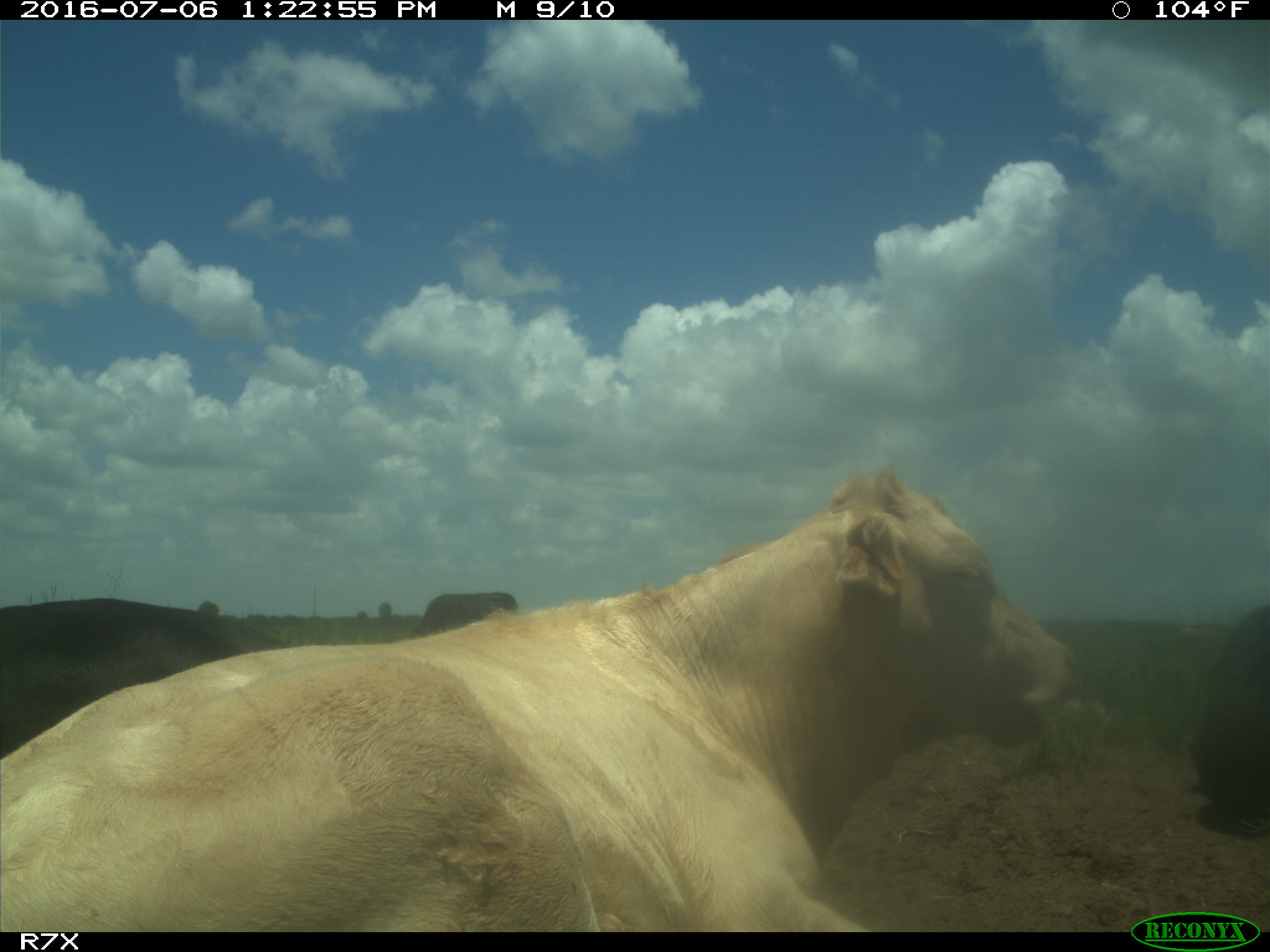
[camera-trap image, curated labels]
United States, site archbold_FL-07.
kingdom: Animalia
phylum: Chordata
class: Mammalia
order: Artiodactyla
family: Bovidae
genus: Bos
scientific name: Bos taurus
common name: domestic cow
Bos taurus (domestic cow).